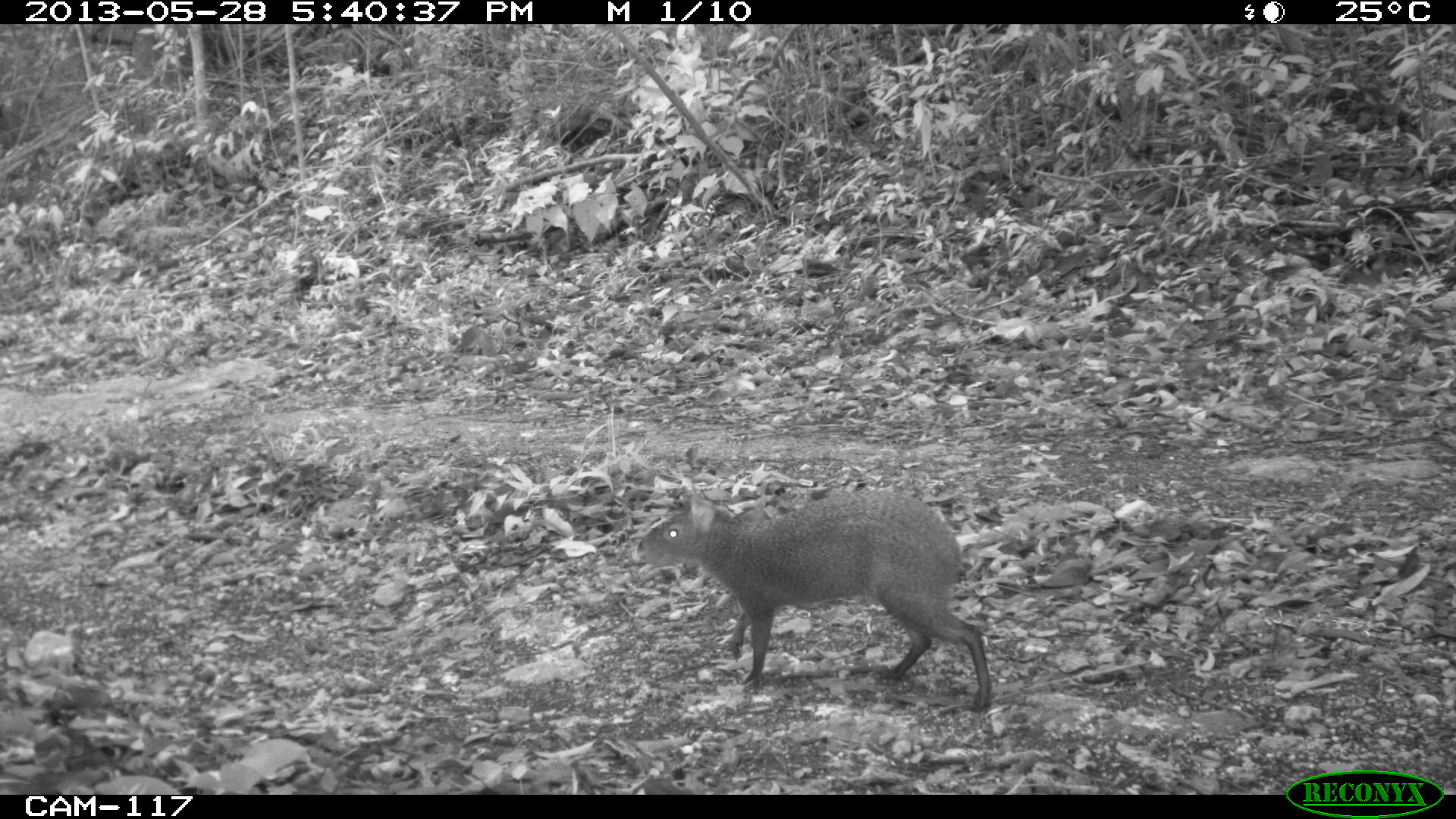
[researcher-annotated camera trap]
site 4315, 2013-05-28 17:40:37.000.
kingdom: Animalia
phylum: Chordata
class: Mammalia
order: Rodentia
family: Dasyproctidae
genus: Dasyprocta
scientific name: Dasyprocta punctata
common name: central american agouti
Dasyprocta punctata (central american agouti), count 1.